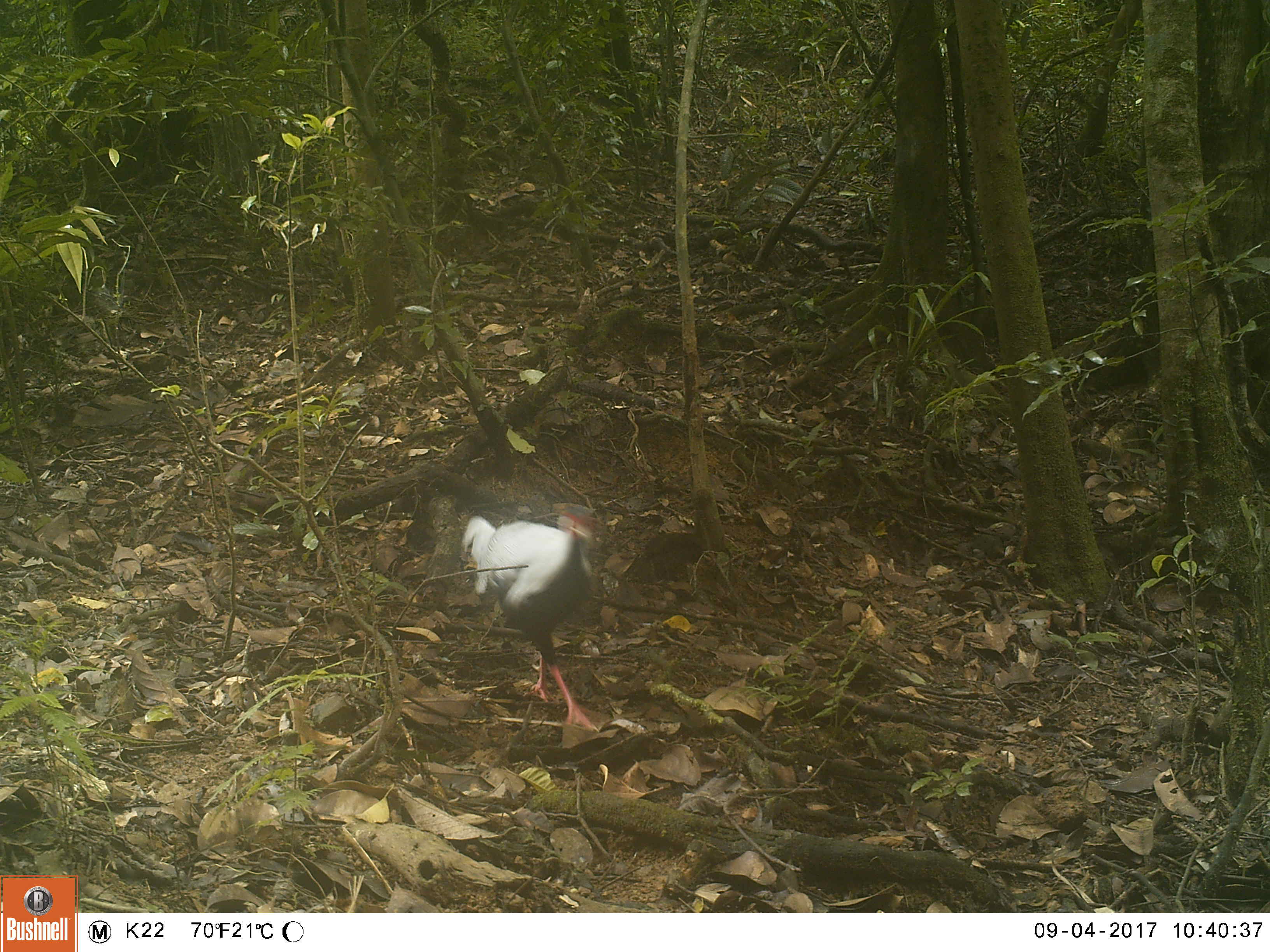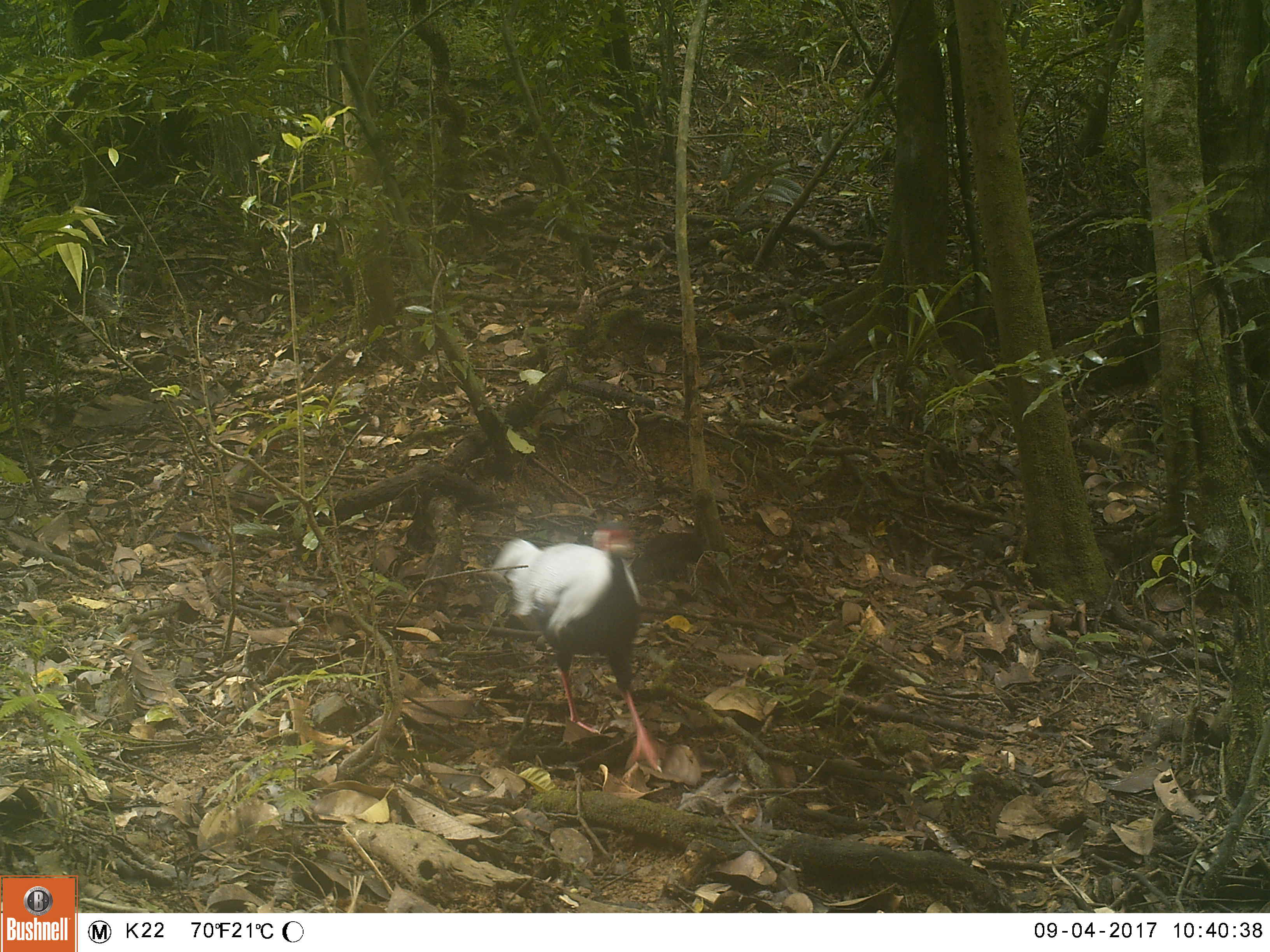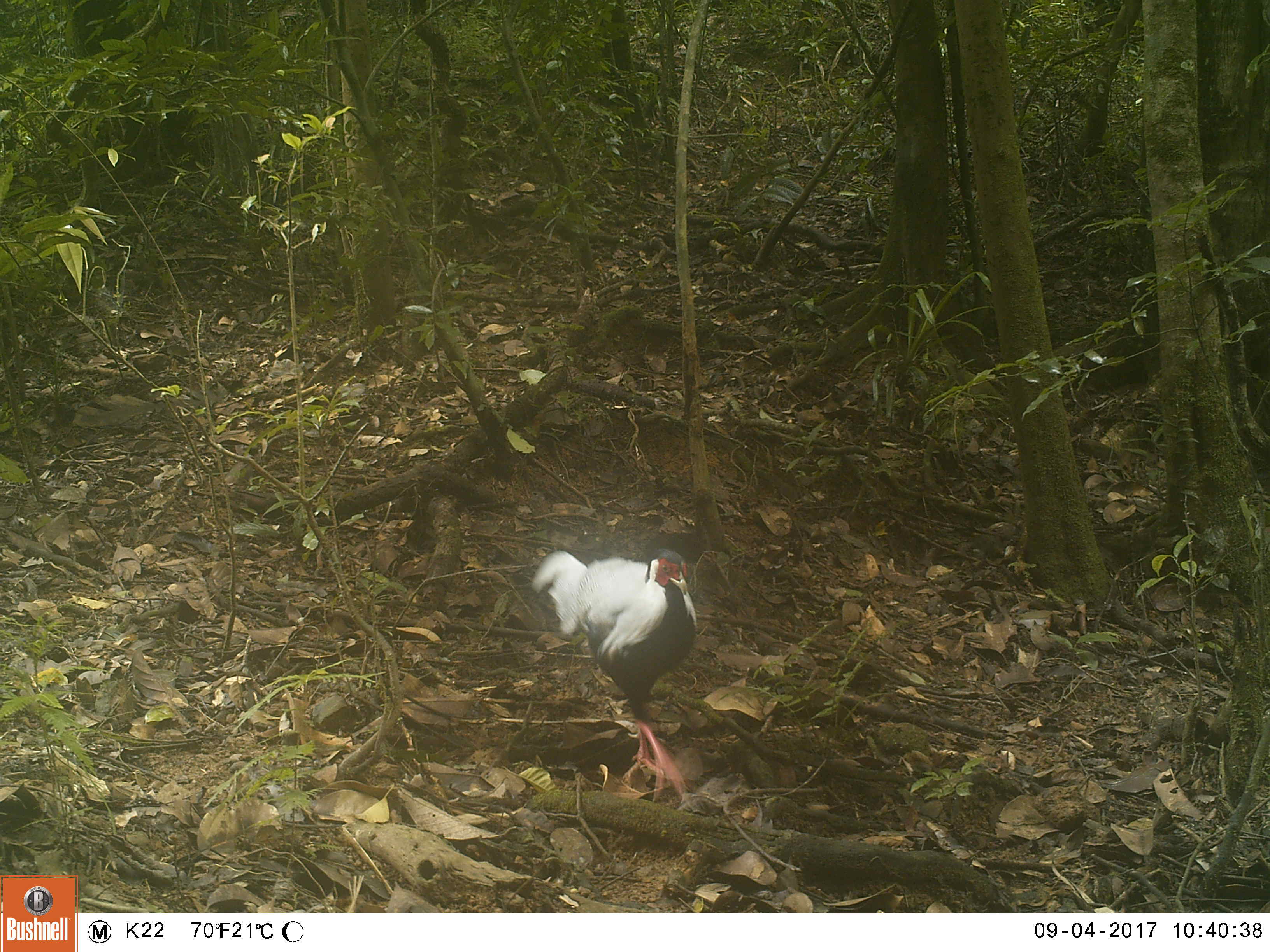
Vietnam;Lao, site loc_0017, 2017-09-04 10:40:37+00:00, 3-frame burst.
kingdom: Animalia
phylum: Chordata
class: Aves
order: Galliformes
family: Phasianidae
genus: Lophura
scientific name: Lophura nycthemera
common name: silver pheasant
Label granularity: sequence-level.